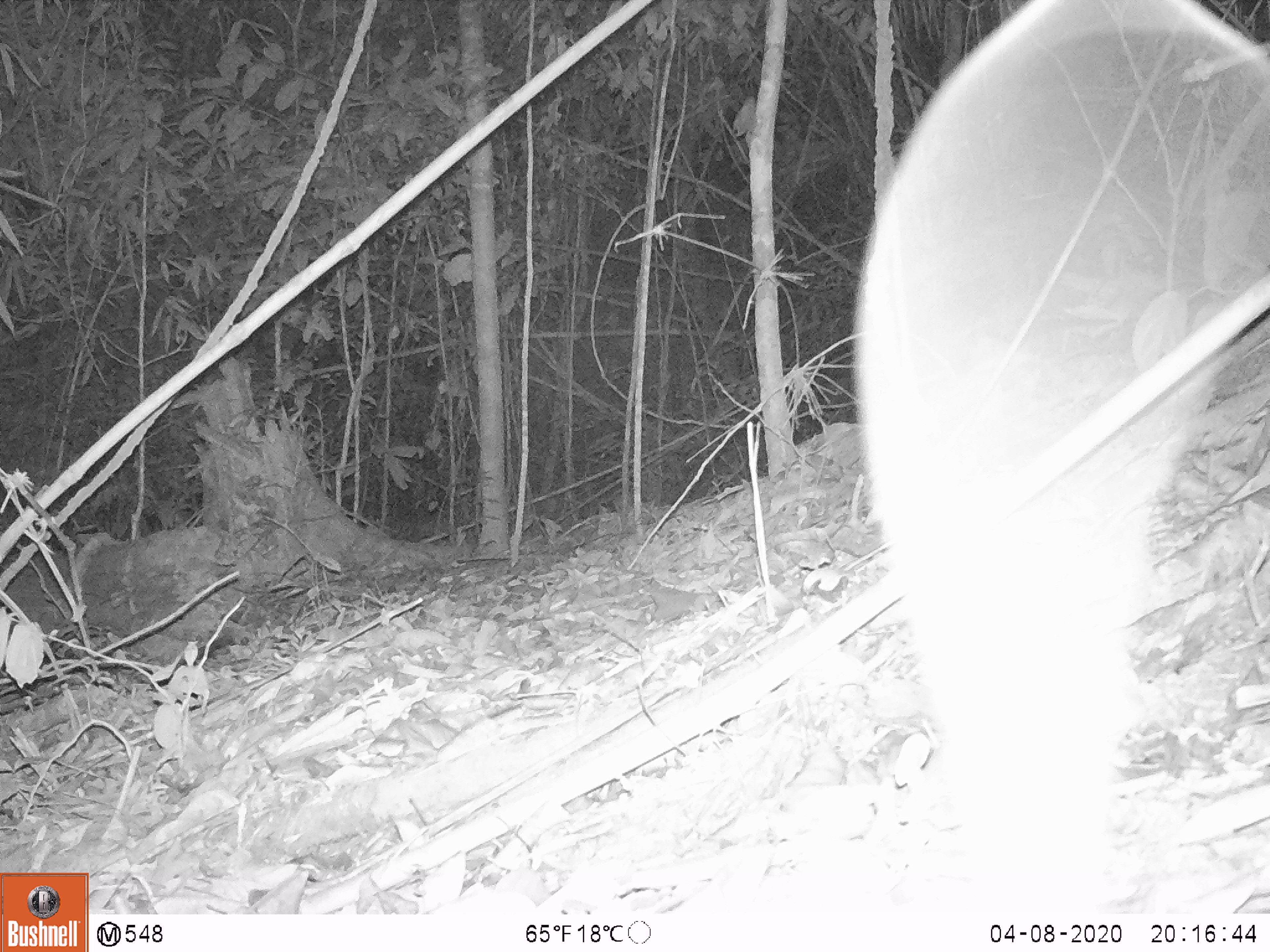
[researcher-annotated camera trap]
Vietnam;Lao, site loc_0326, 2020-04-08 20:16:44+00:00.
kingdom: Animalia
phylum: Chordata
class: Mammalia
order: Rodentia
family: Muridae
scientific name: Muridae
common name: old-world mice and rats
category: unidentified murid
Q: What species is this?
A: Unidentified murid (old-world mice and rats) (Muridae).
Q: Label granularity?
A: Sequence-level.